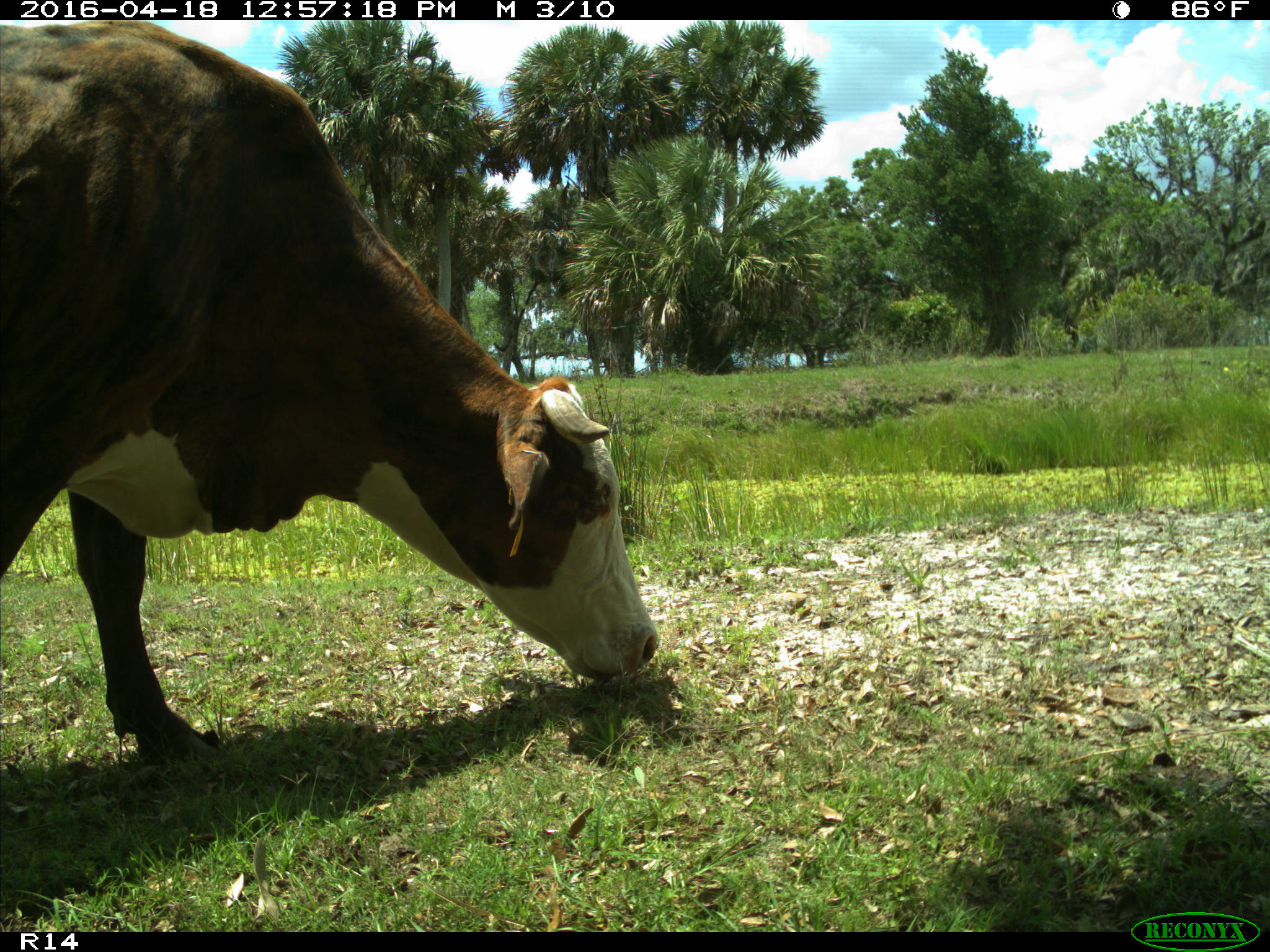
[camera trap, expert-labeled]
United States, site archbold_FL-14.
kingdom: Animalia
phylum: Chordata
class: Mammalia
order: Artiodactyla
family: Bovidae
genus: Bos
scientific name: Bos taurus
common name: domestic cow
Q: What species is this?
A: Bos taurus (domestic cow).